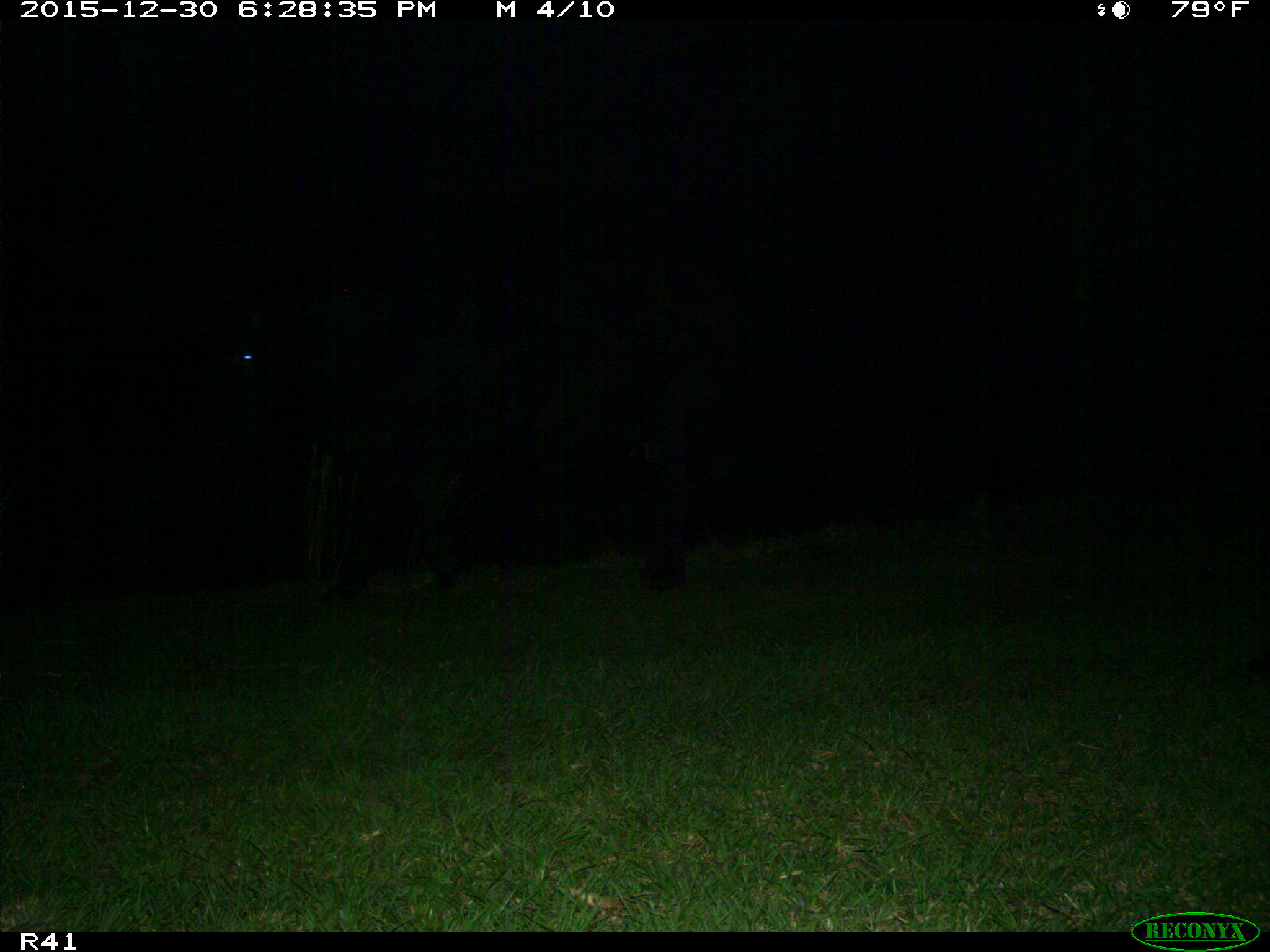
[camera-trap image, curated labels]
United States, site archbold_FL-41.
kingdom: Animalia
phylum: Chordata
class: Mammalia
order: Artiodactyla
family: Bovidae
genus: Bos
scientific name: Bos taurus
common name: domestic cow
Bos taurus (domestic cow).